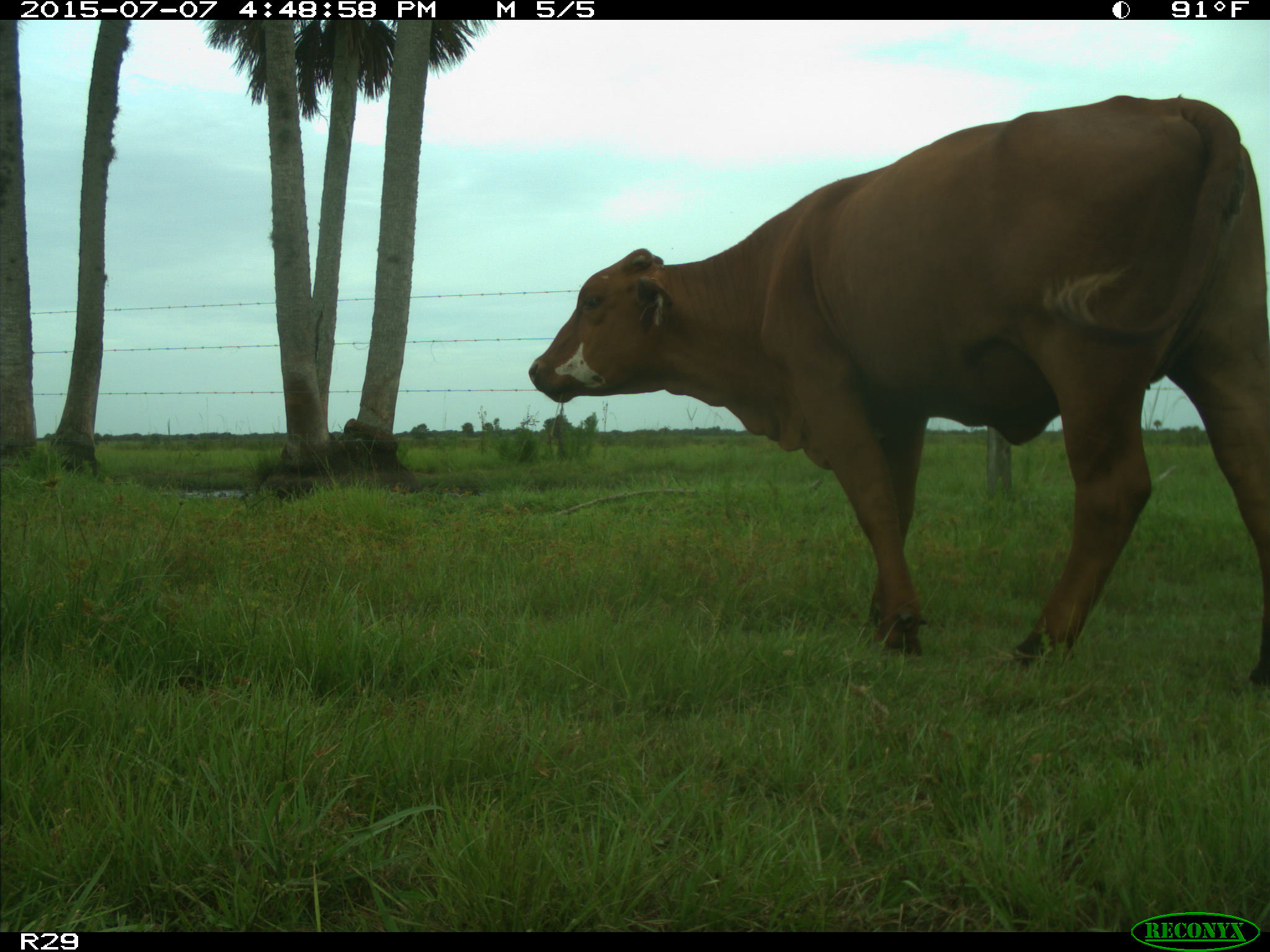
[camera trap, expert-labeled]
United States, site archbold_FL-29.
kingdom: Animalia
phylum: Chordata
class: Mammalia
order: Artiodactyla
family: Bovidae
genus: Bos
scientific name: Bos taurus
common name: domestic cow